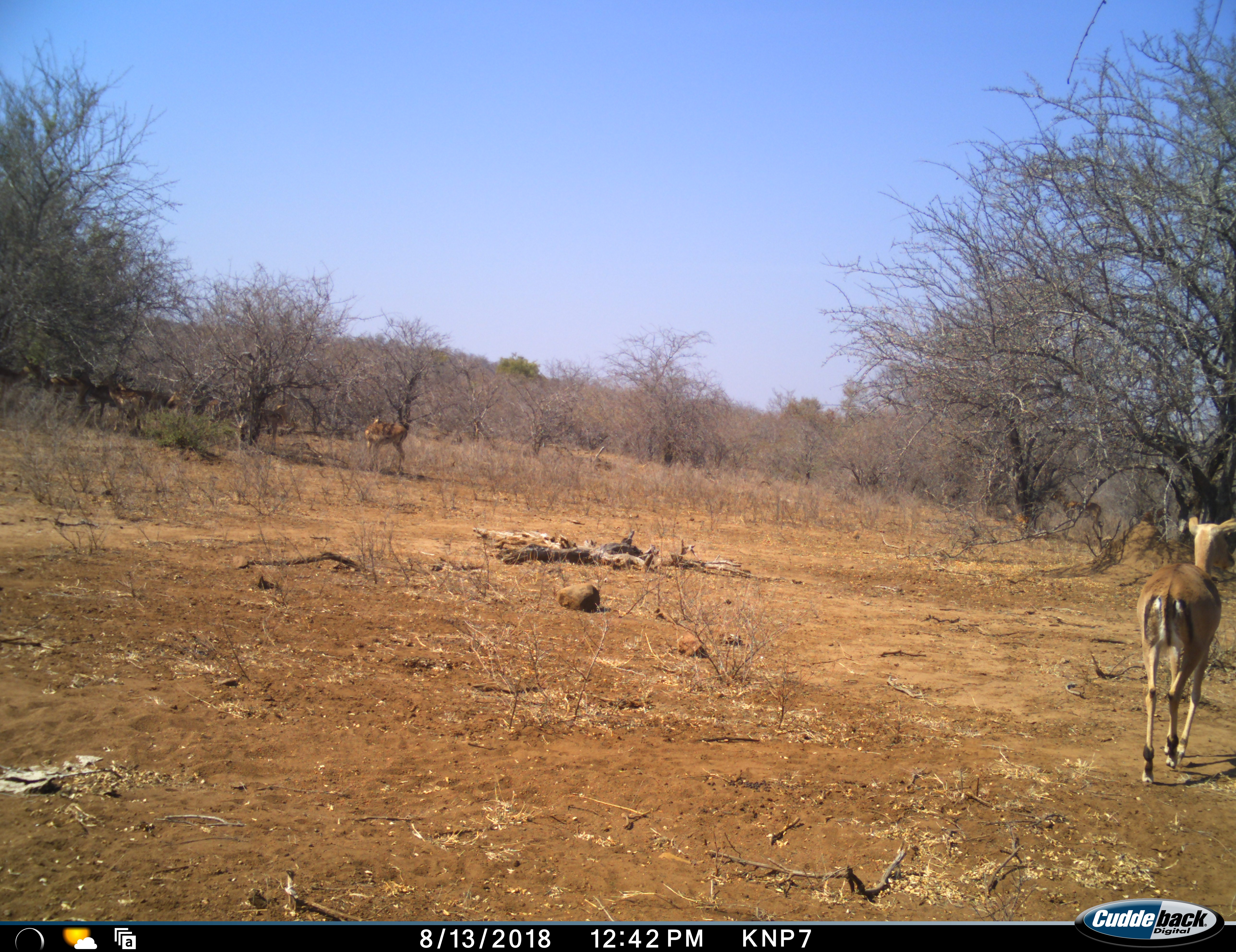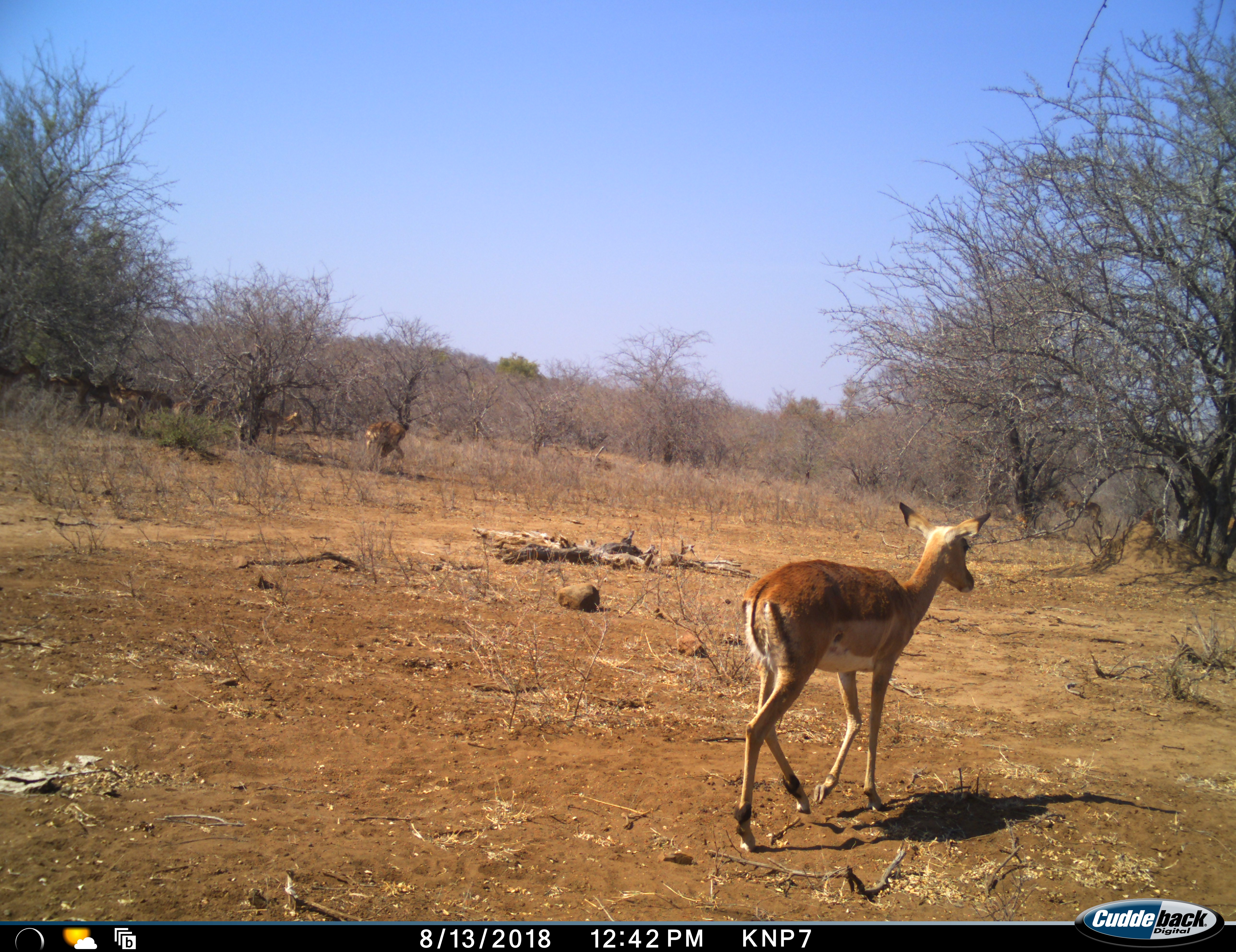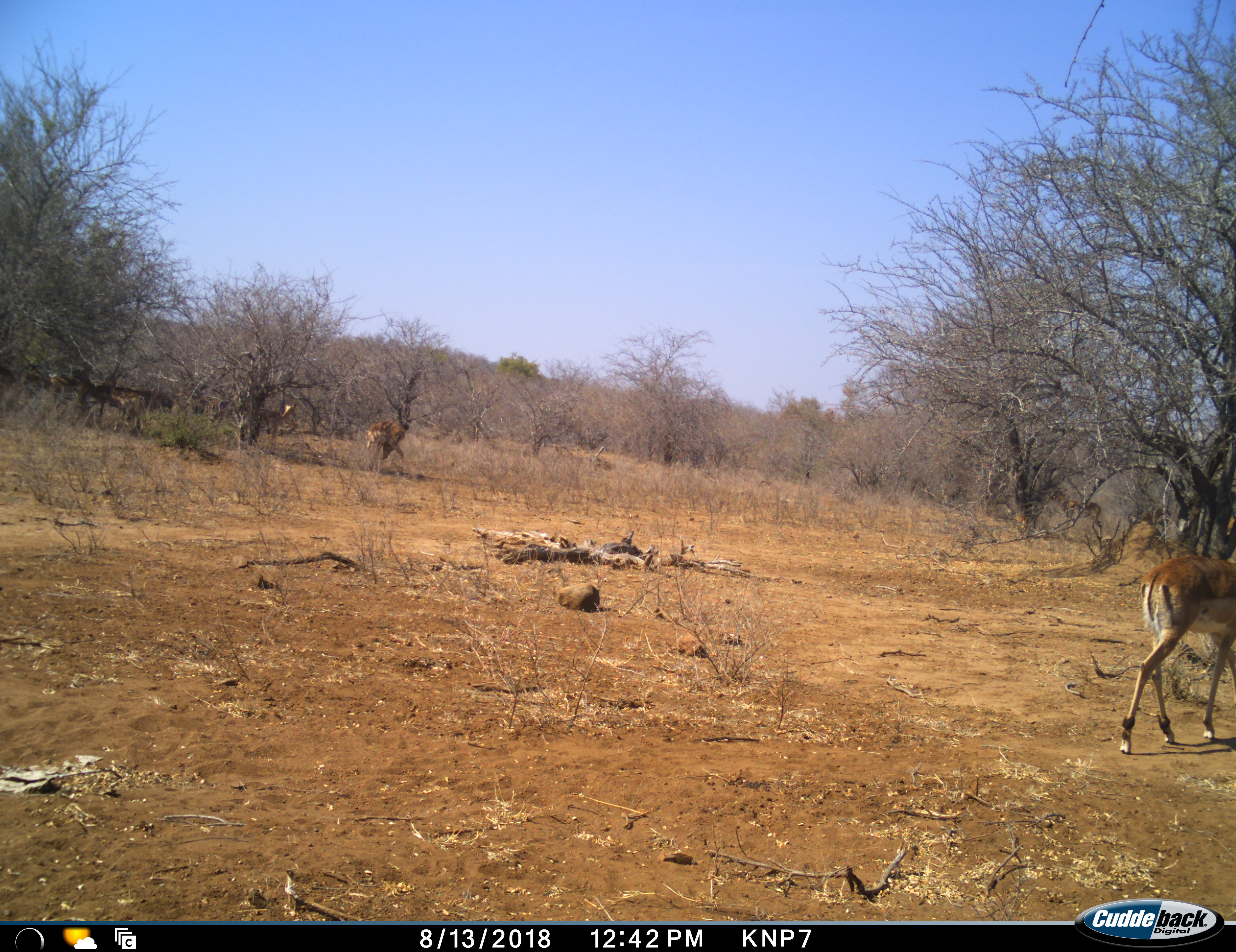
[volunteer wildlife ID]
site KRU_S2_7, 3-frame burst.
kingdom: Animalia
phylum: Chordata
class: Mammalia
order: Artiodactyla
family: Bovidae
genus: Aepyceros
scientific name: Aepyceros melampus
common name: impala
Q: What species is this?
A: Impala (Aepyceros melampus).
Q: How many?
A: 2.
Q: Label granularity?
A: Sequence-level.